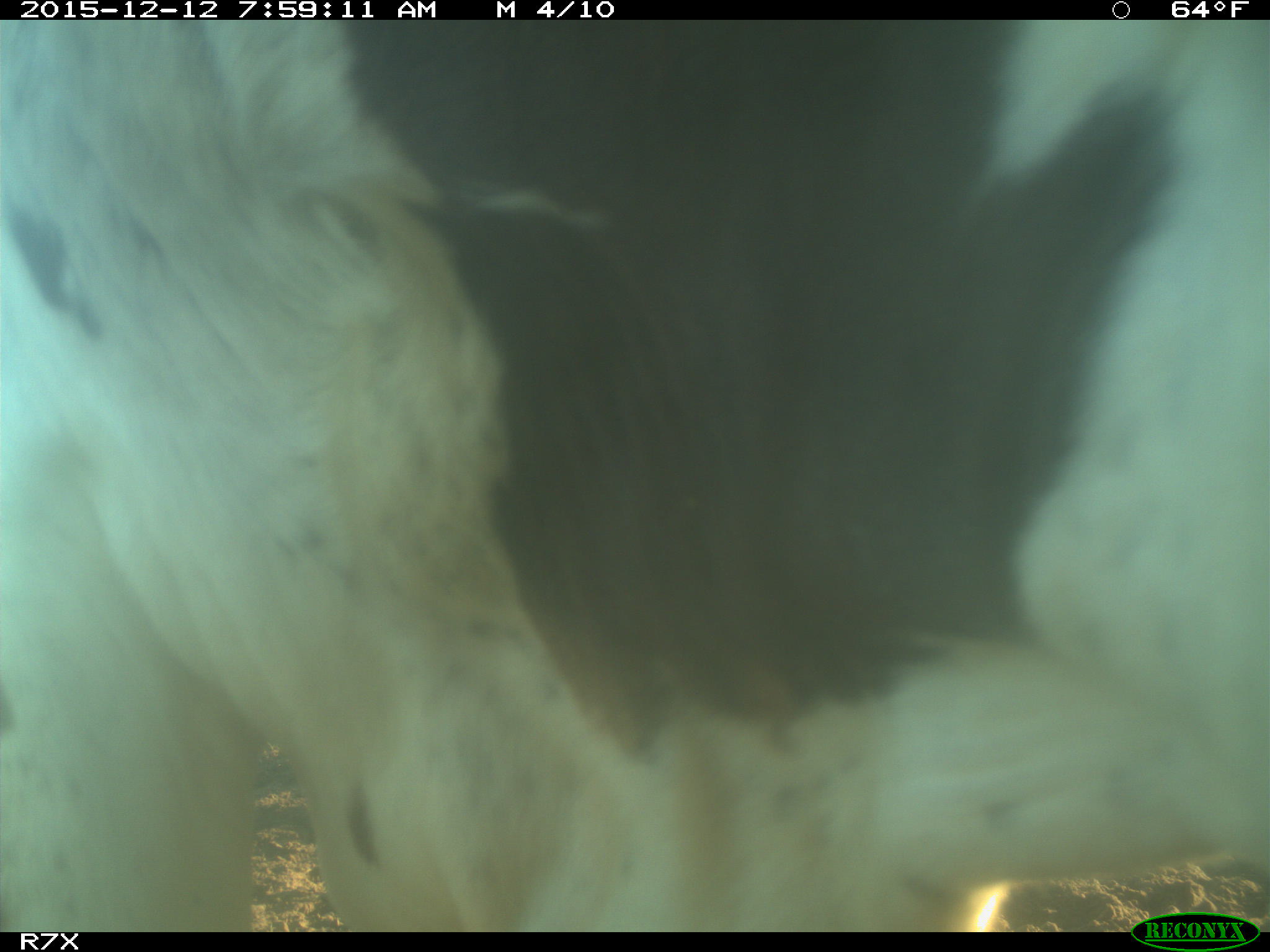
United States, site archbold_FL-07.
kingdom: Animalia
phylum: Chordata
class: Mammalia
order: Artiodactyla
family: Bovidae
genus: Bos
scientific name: Bos taurus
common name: domestic cow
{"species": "Bos taurus (domestic cow)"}